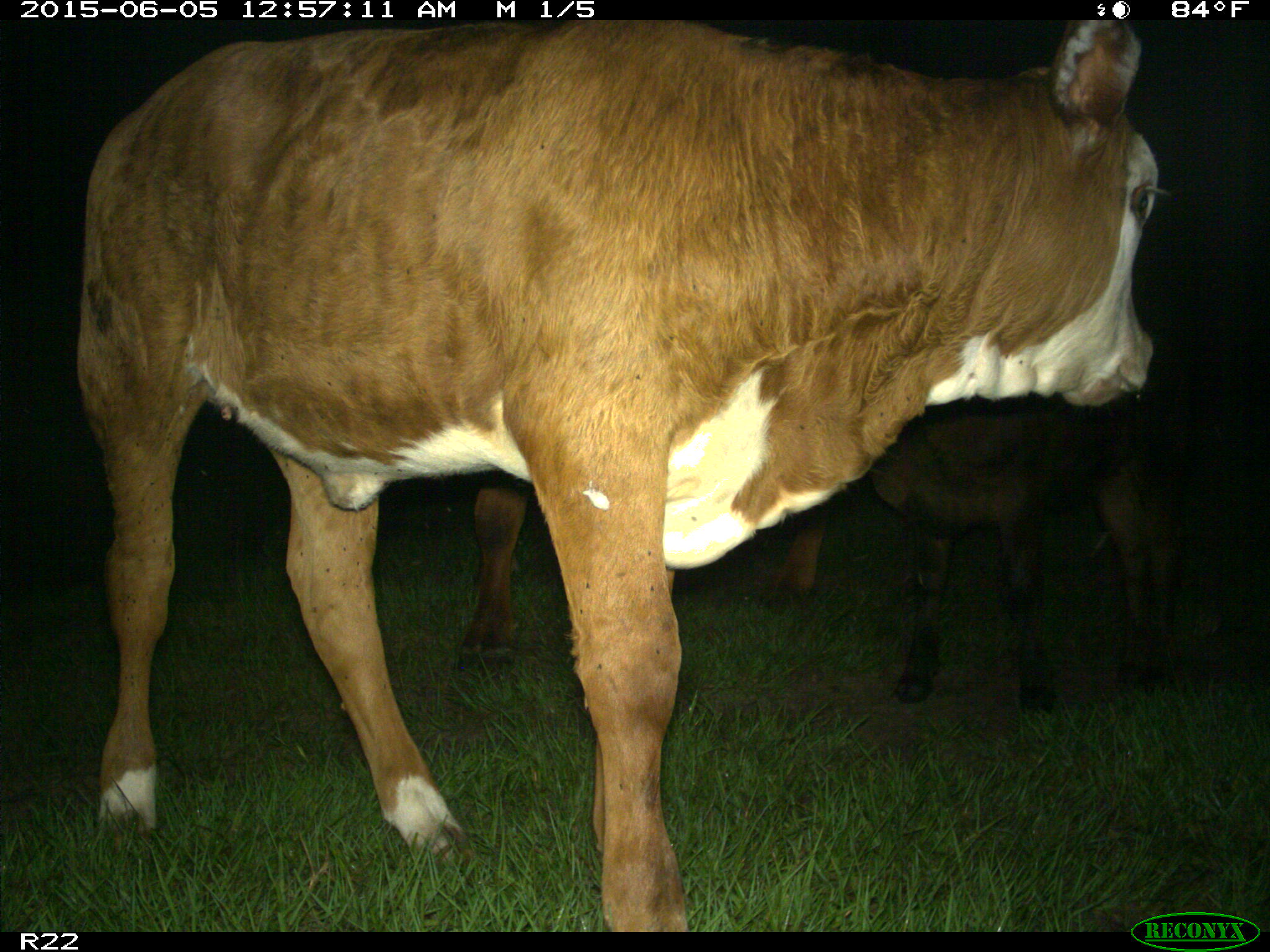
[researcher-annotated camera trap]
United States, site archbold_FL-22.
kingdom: Animalia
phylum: Chordata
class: Mammalia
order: Artiodactyla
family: Bovidae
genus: Bos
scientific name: Bos taurus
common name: domestic cow